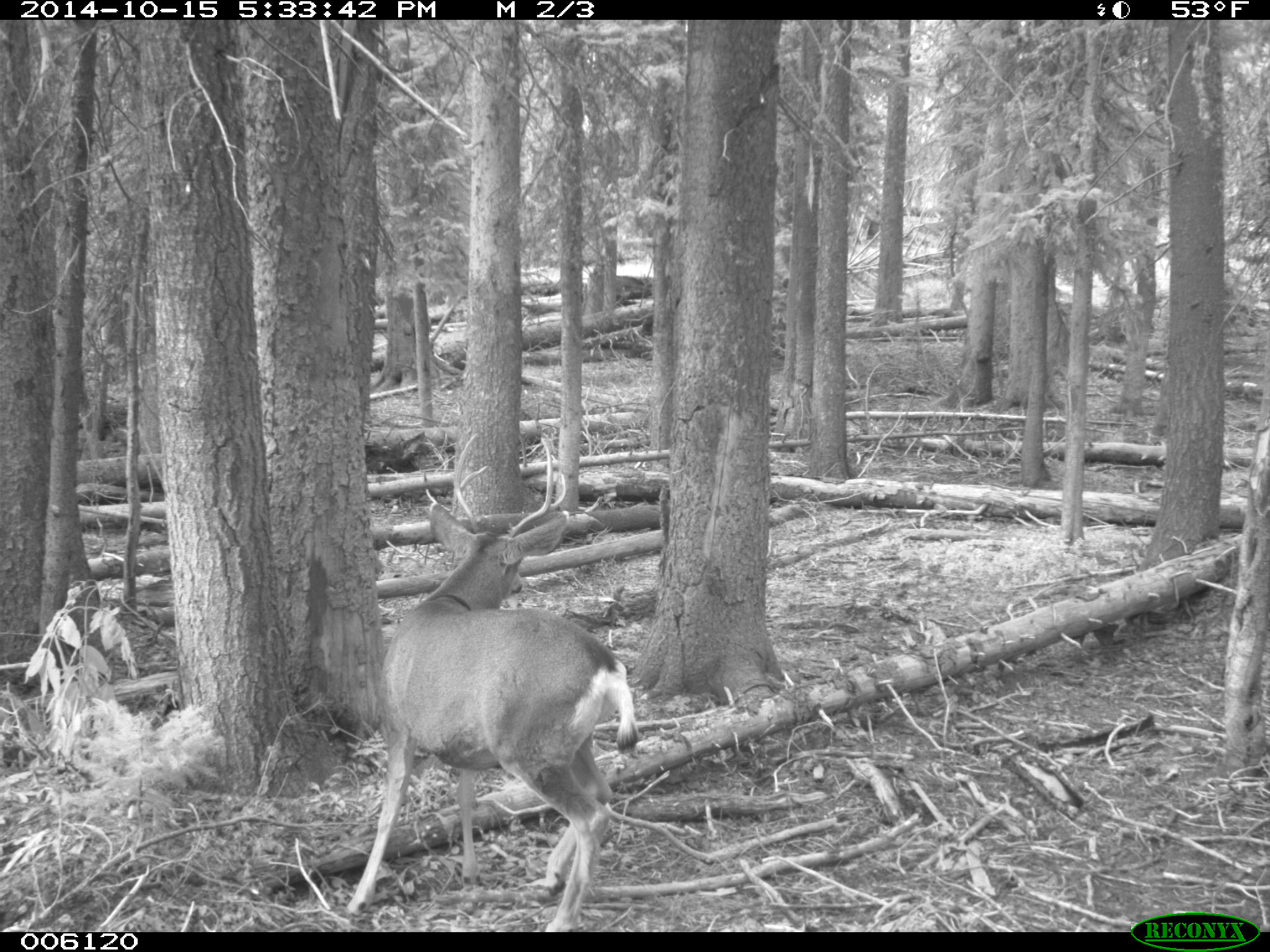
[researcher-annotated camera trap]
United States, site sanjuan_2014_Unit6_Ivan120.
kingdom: Animalia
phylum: Chordata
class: Mammalia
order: Artiodactyla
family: Cervidae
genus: Odocoileus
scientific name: Odocoileus hemionus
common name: mule deer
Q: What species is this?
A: Odocoileus hemionus (mule deer).